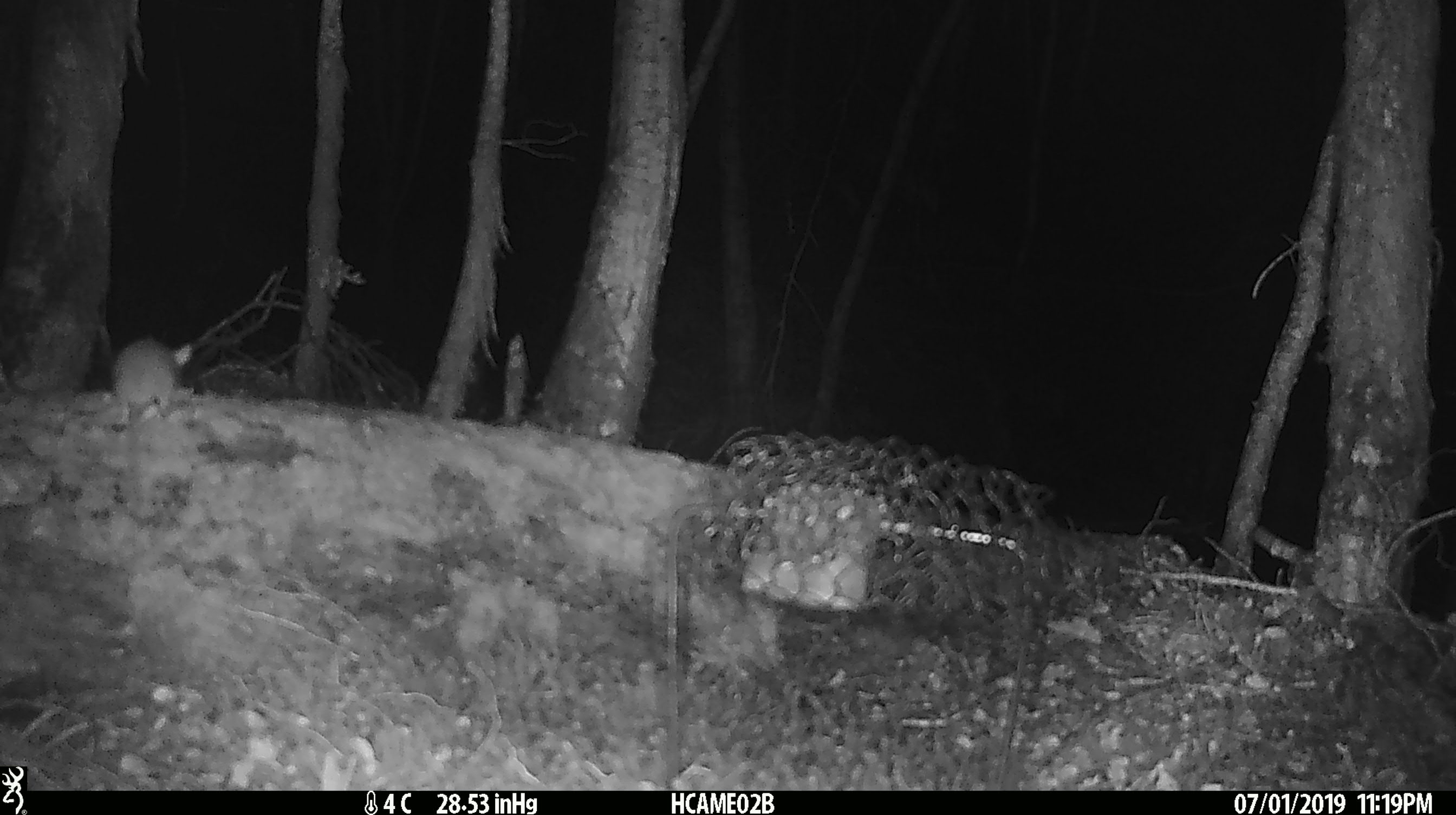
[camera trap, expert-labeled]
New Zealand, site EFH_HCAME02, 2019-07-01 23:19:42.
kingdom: Animalia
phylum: Chordata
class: Mammalia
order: Rodentia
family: Muridae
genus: Mus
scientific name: Mus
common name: mouse